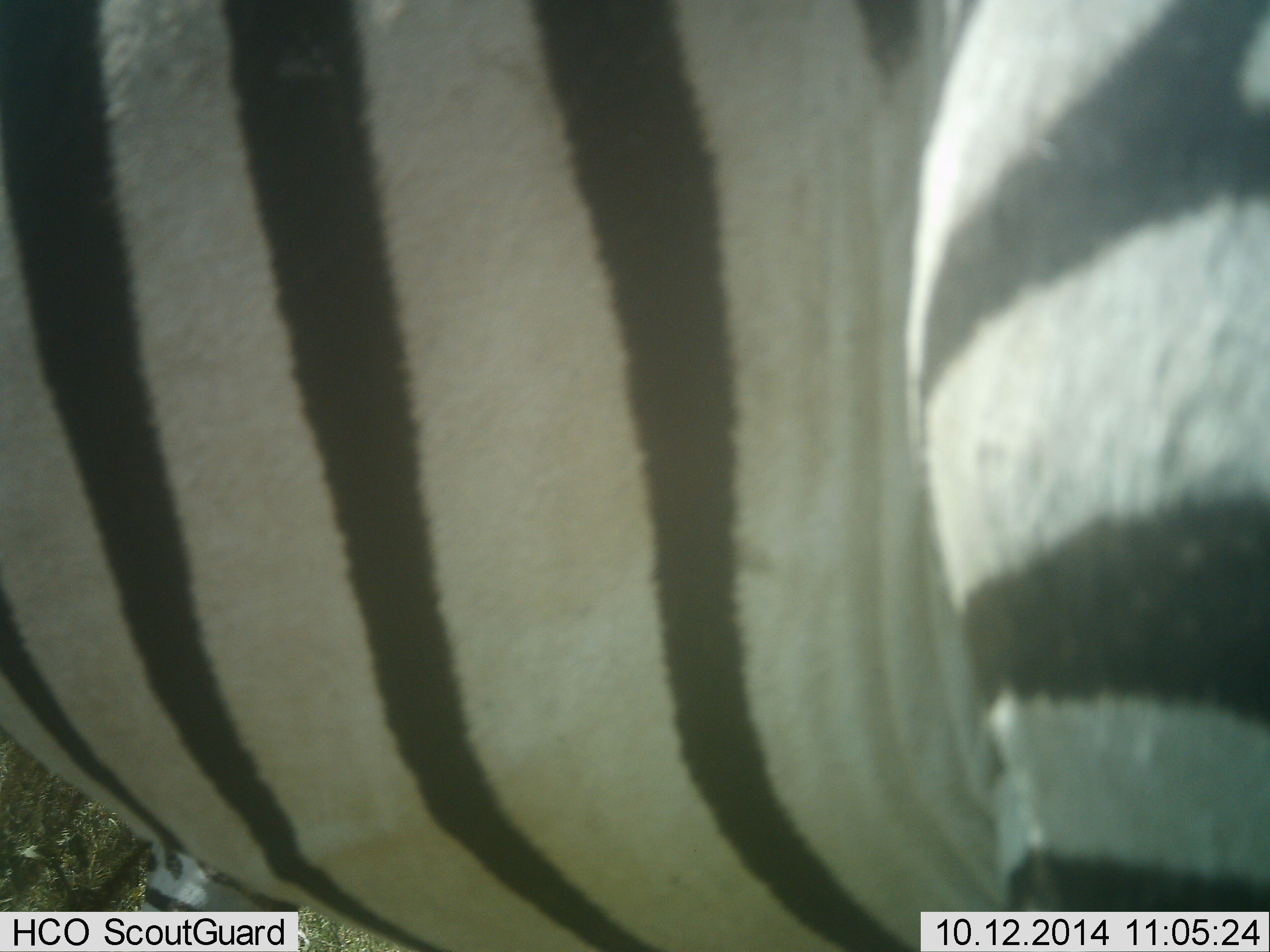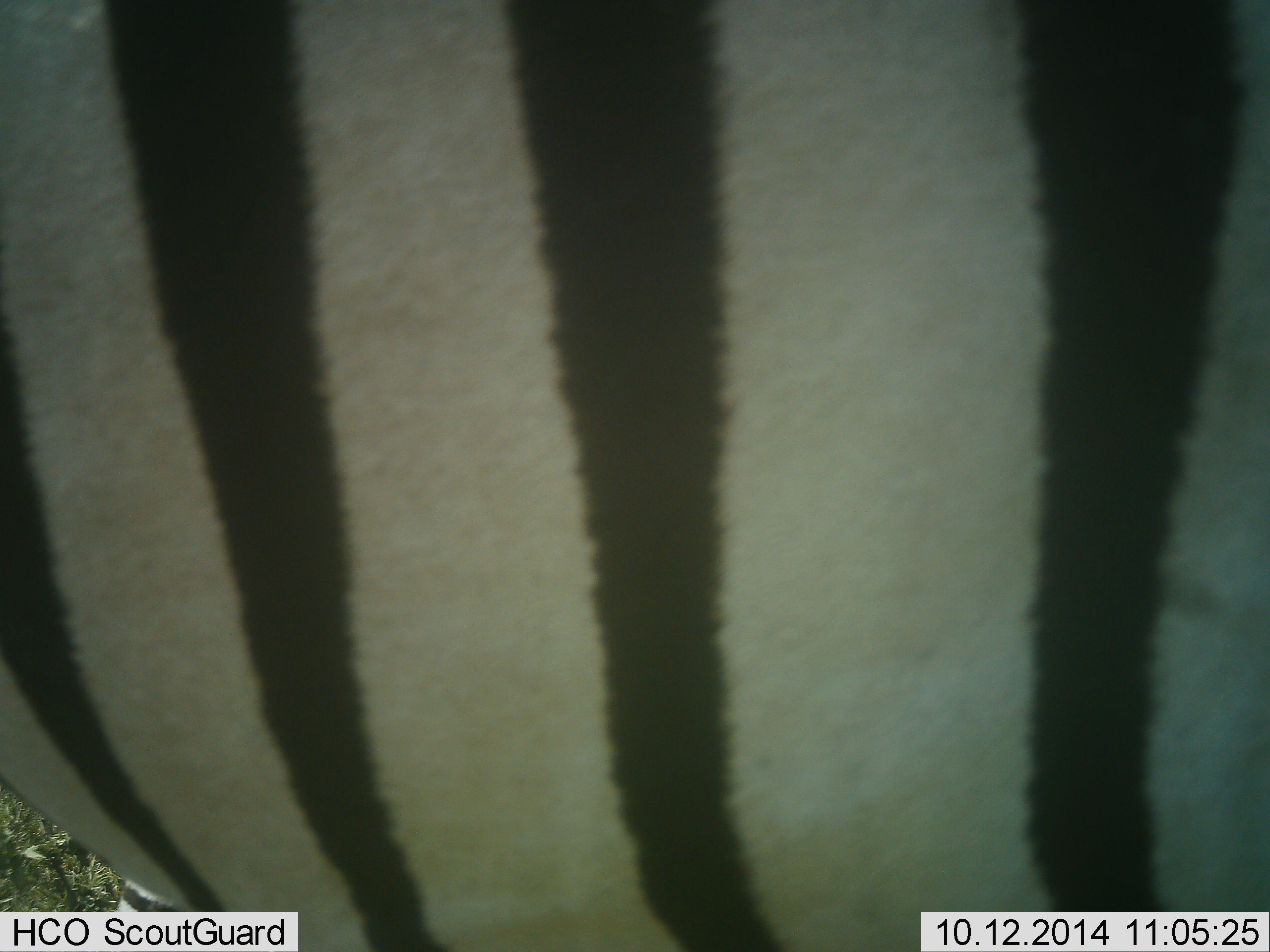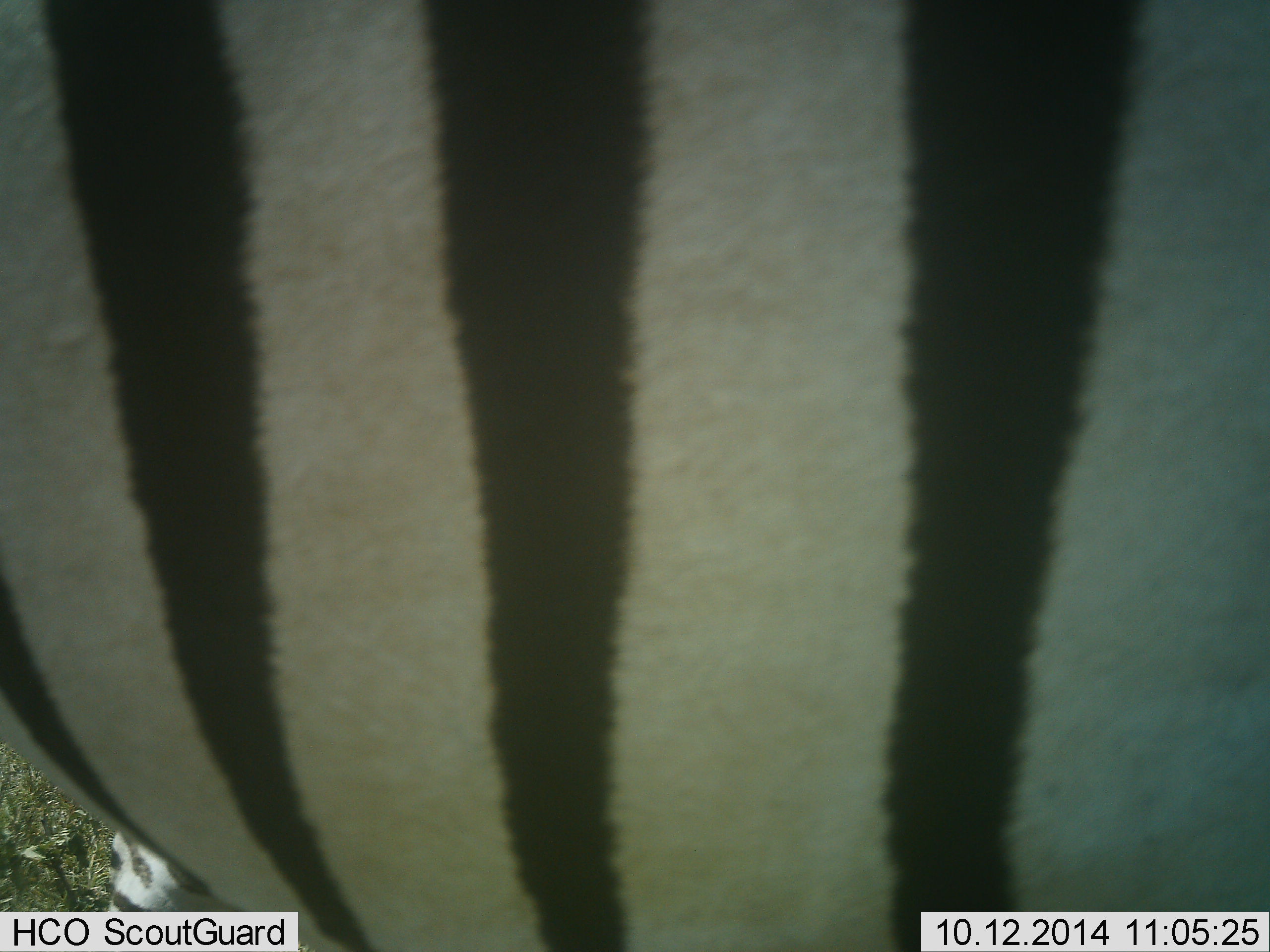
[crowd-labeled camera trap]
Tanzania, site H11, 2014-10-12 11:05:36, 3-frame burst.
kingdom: Animalia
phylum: Chordata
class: Mammalia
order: Perissodactyla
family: Equidae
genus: Equus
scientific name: Equus quagga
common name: plains zebra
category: zebra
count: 1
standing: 80%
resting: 0%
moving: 20%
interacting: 0%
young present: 0%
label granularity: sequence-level